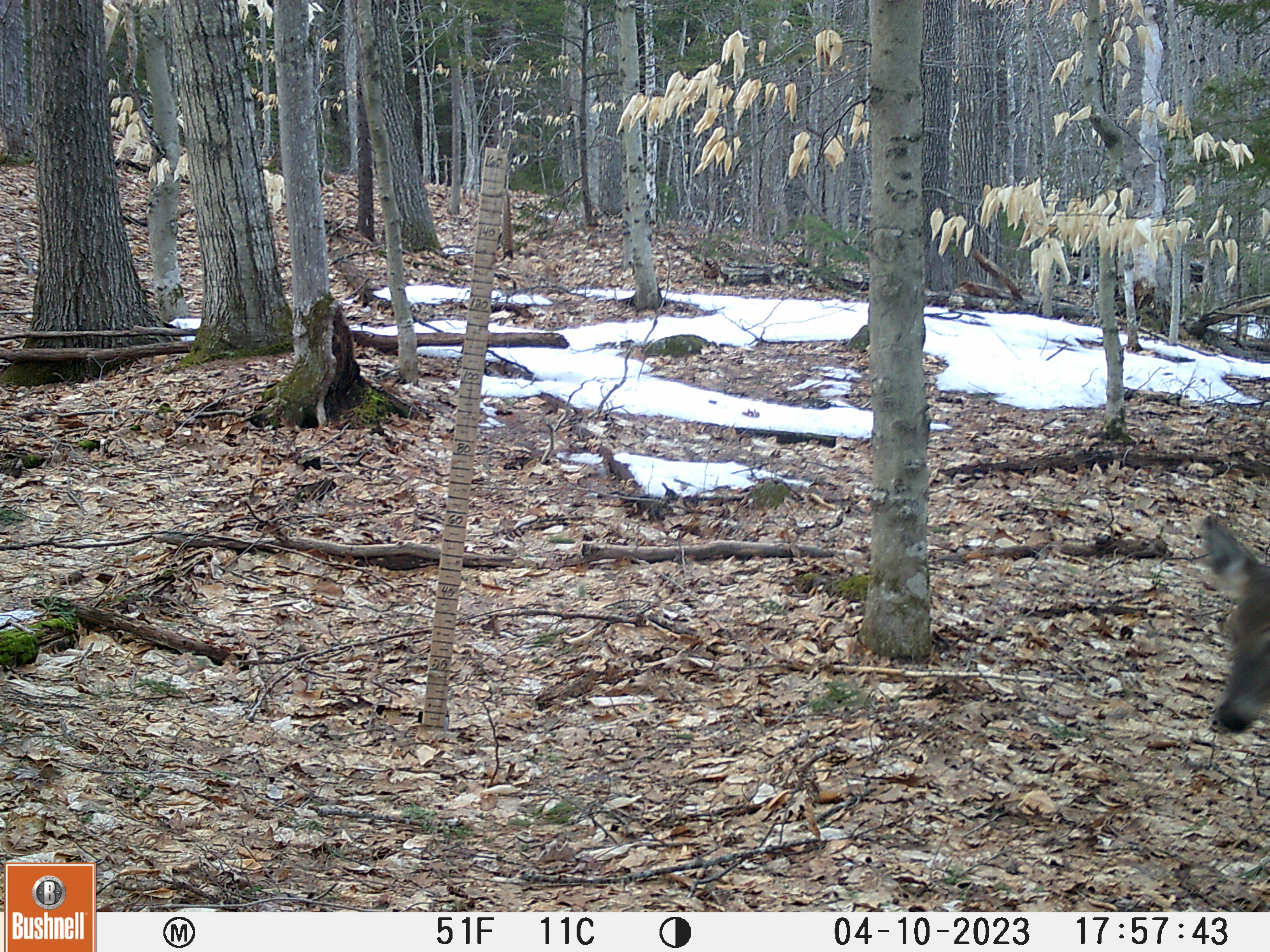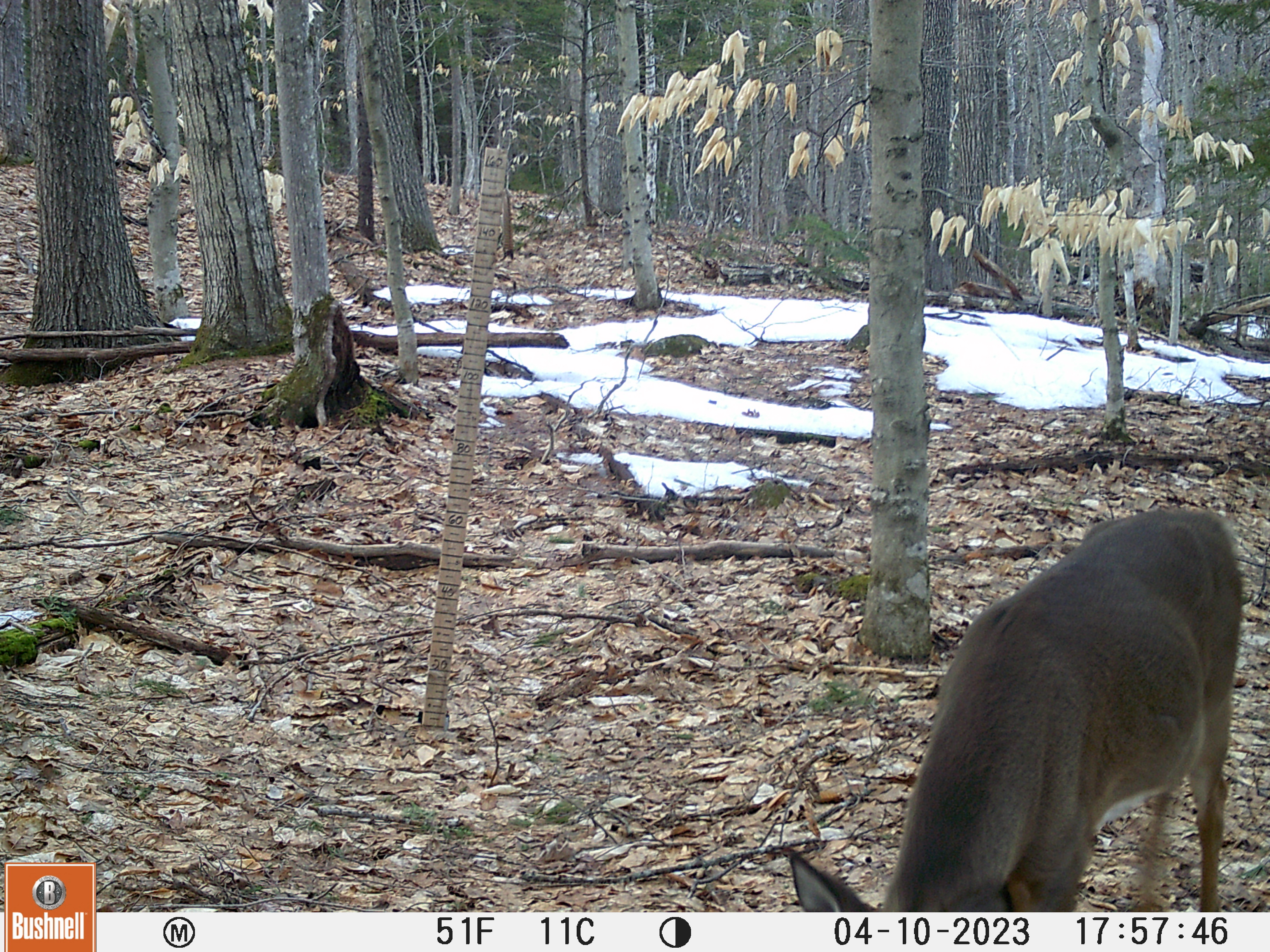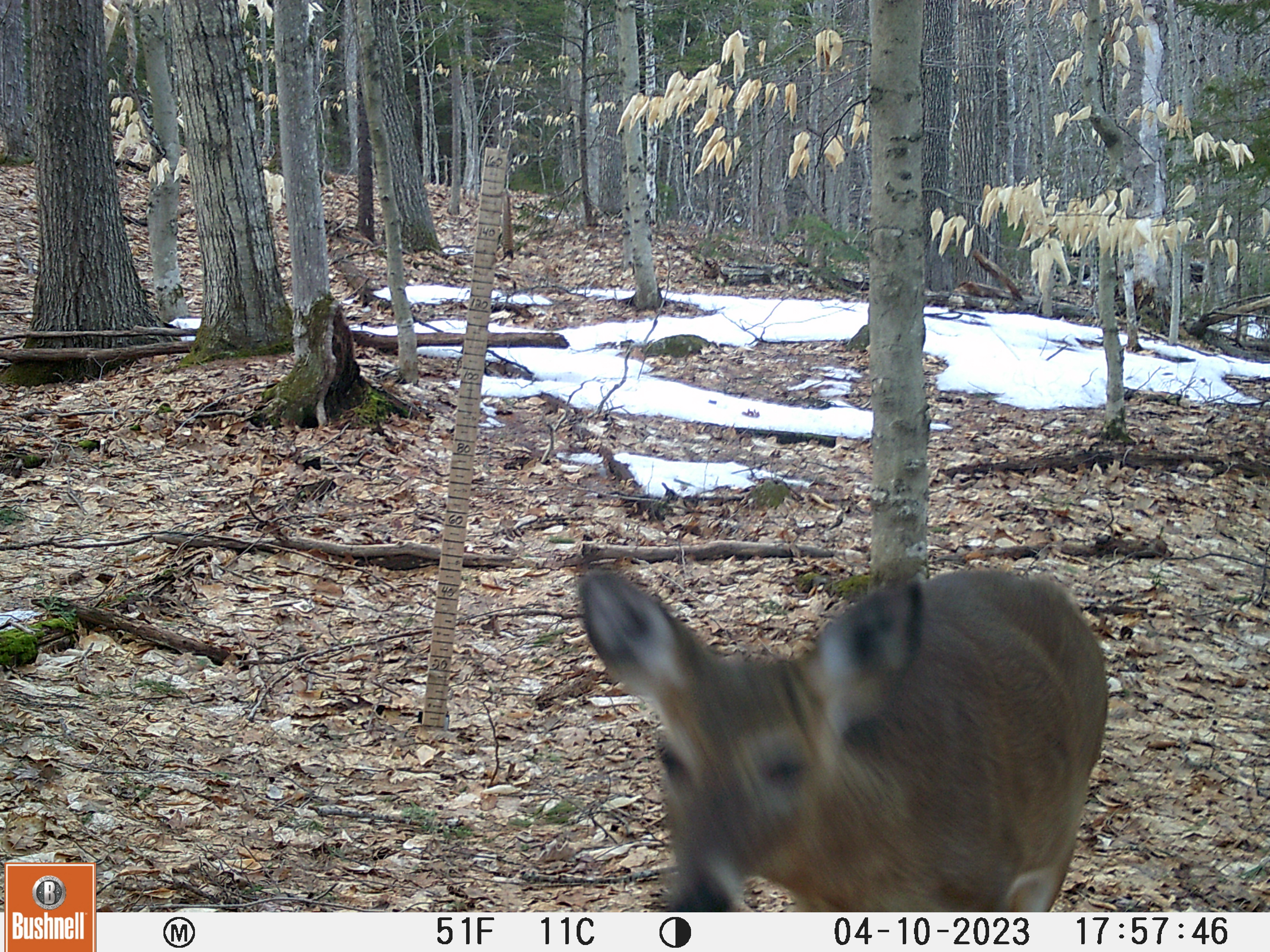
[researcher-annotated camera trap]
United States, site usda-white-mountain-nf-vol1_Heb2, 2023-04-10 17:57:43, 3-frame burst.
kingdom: Animalia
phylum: Chordata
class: Mammalia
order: Artiodactyla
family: Cervidae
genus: Odocoileus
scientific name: Odocoileus virginianus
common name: white-tailed deer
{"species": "white-tailed deer (Odocoileus virginianus)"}